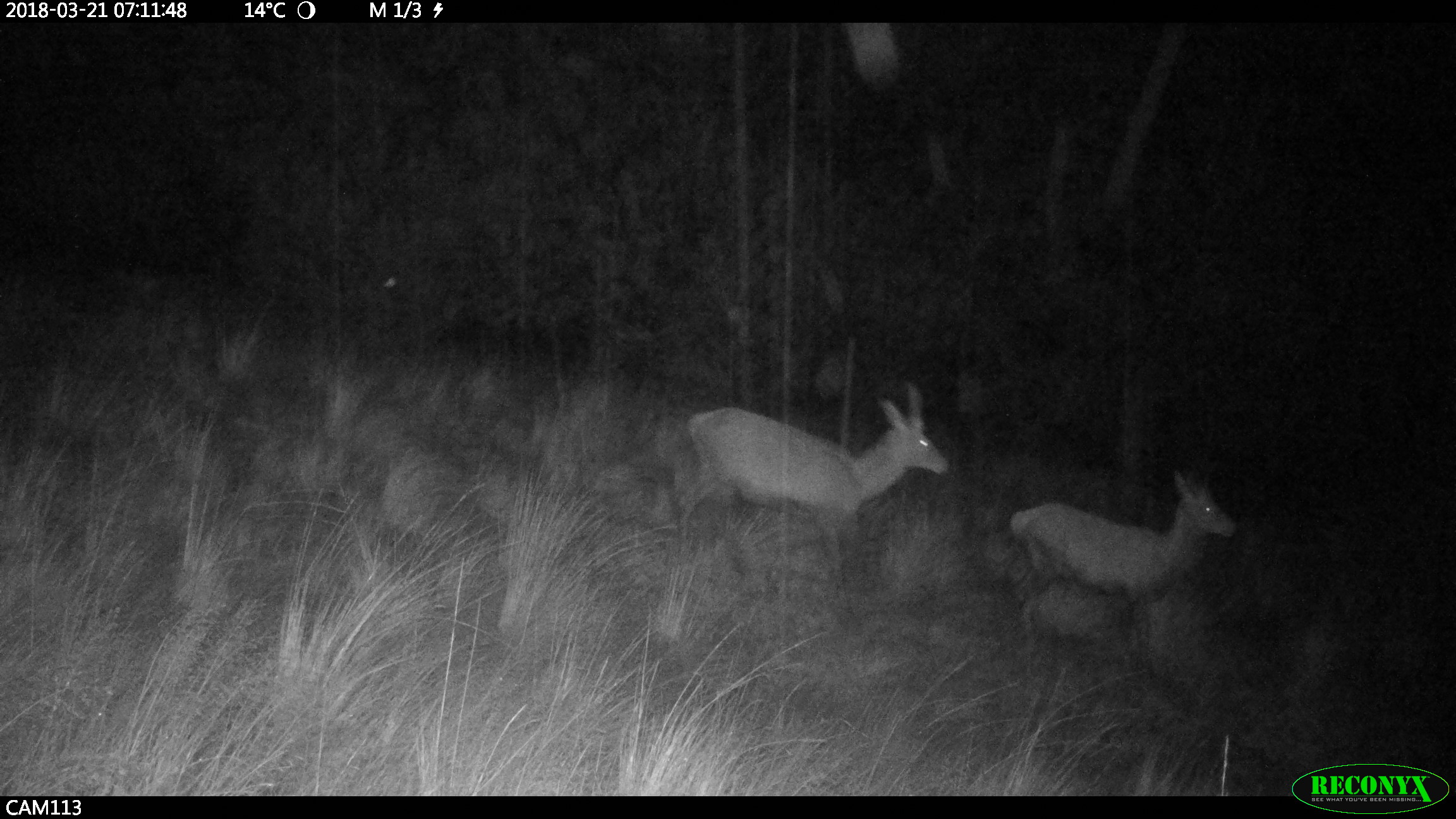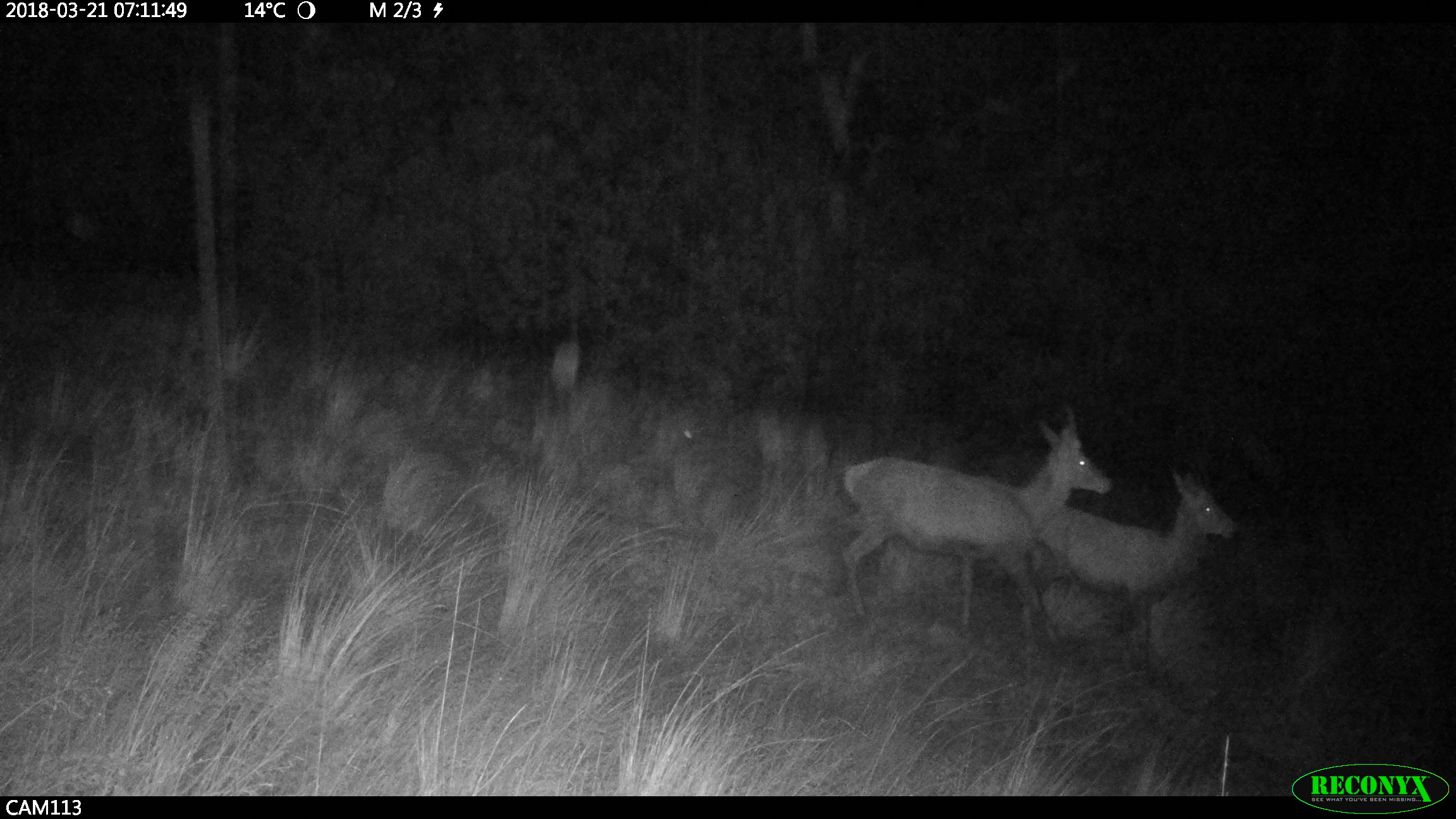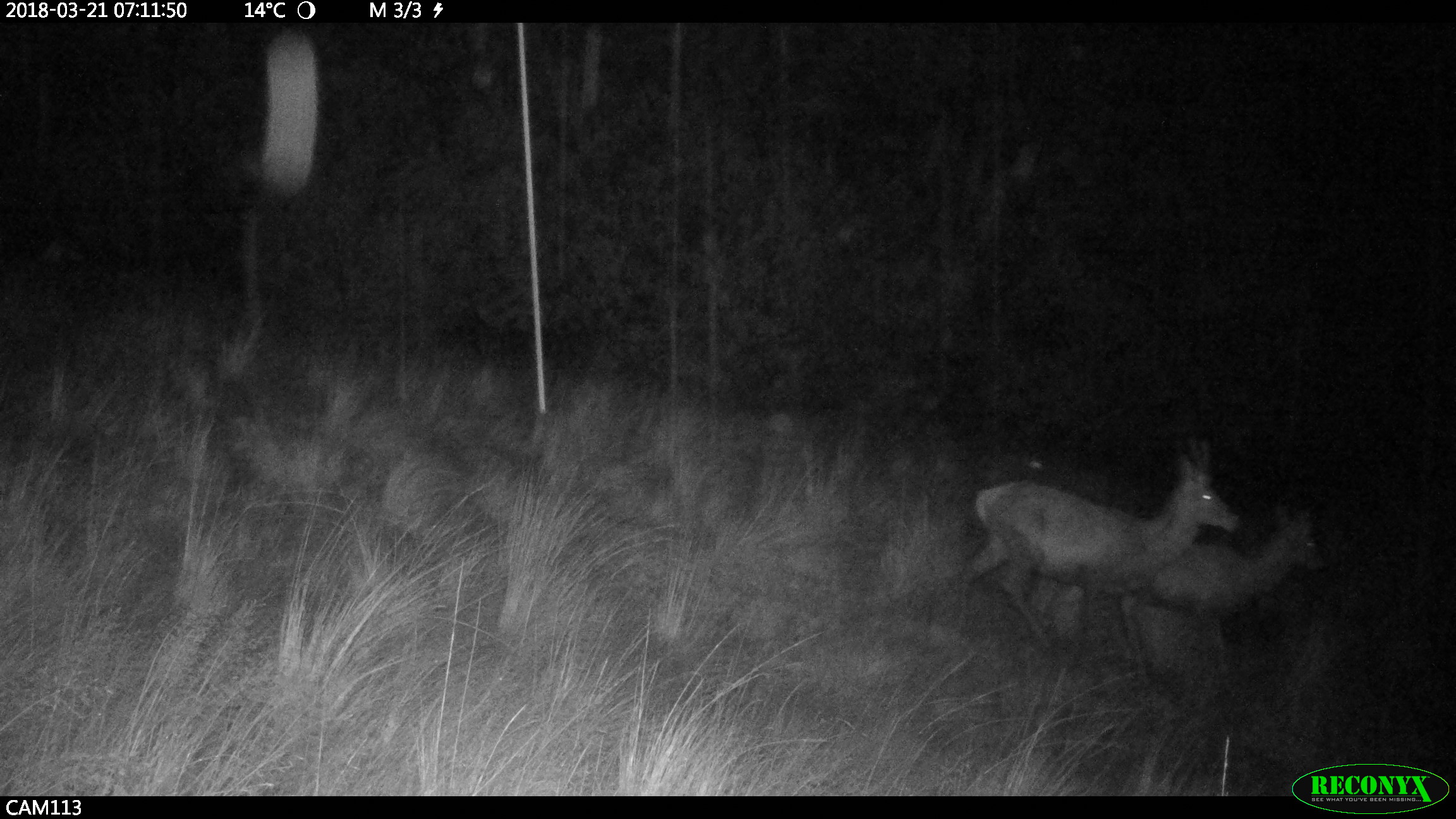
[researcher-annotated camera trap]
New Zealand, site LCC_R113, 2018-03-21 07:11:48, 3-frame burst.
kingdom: Animalia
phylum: Chordata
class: Mammalia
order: Artiodactyla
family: Cervidae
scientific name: Cervidae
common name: deer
Deer (Cervidae).